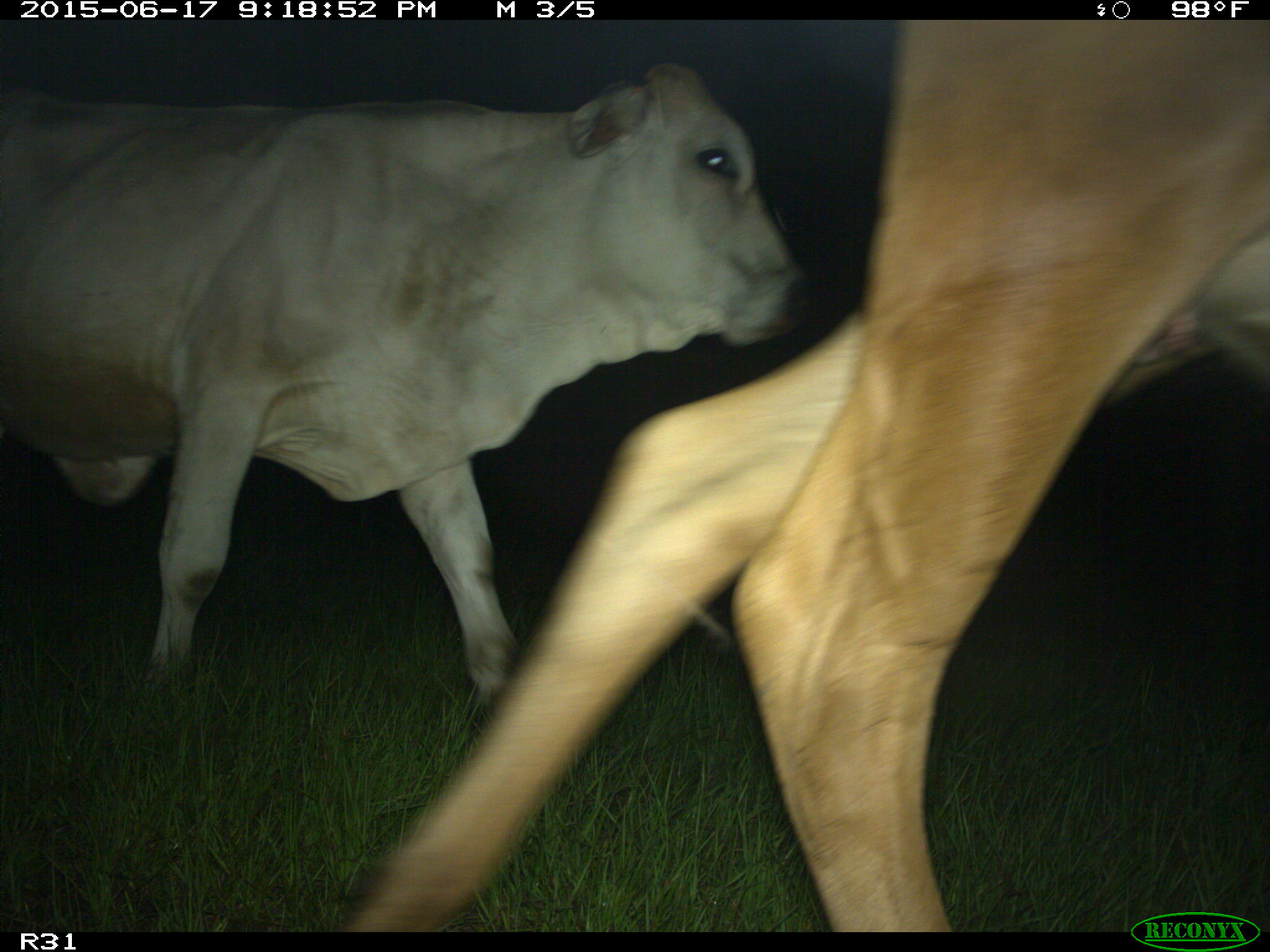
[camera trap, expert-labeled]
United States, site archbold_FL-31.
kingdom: Animalia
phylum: Chordata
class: Mammalia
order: Artiodactyla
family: Bovidae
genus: Bos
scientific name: Bos taurus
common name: domestic cow